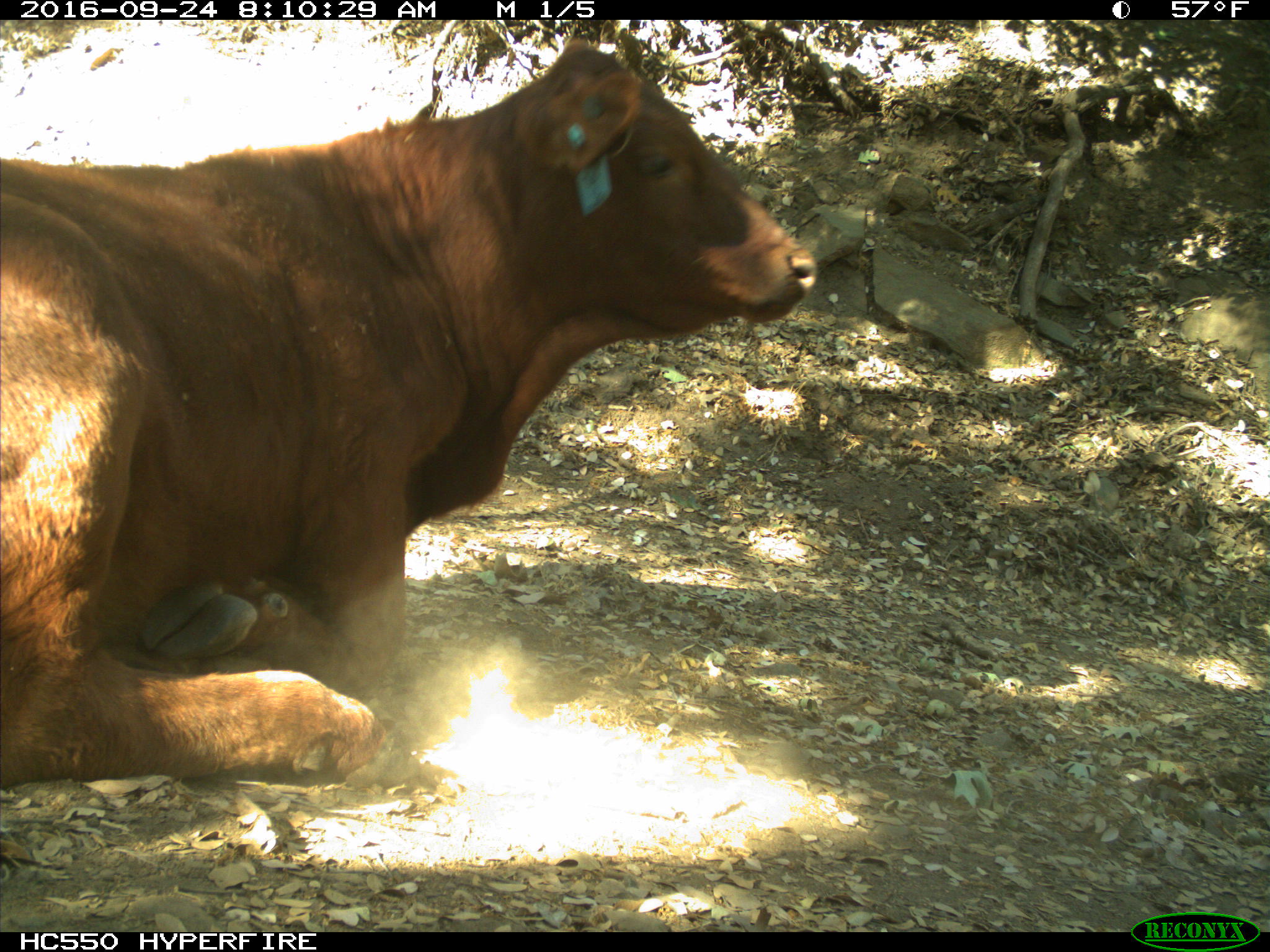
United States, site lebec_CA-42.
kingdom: Animalia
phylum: Chordata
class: Mammalia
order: Artiodactyla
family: Bovidae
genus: Bos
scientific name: Bos taurus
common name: domestic cow